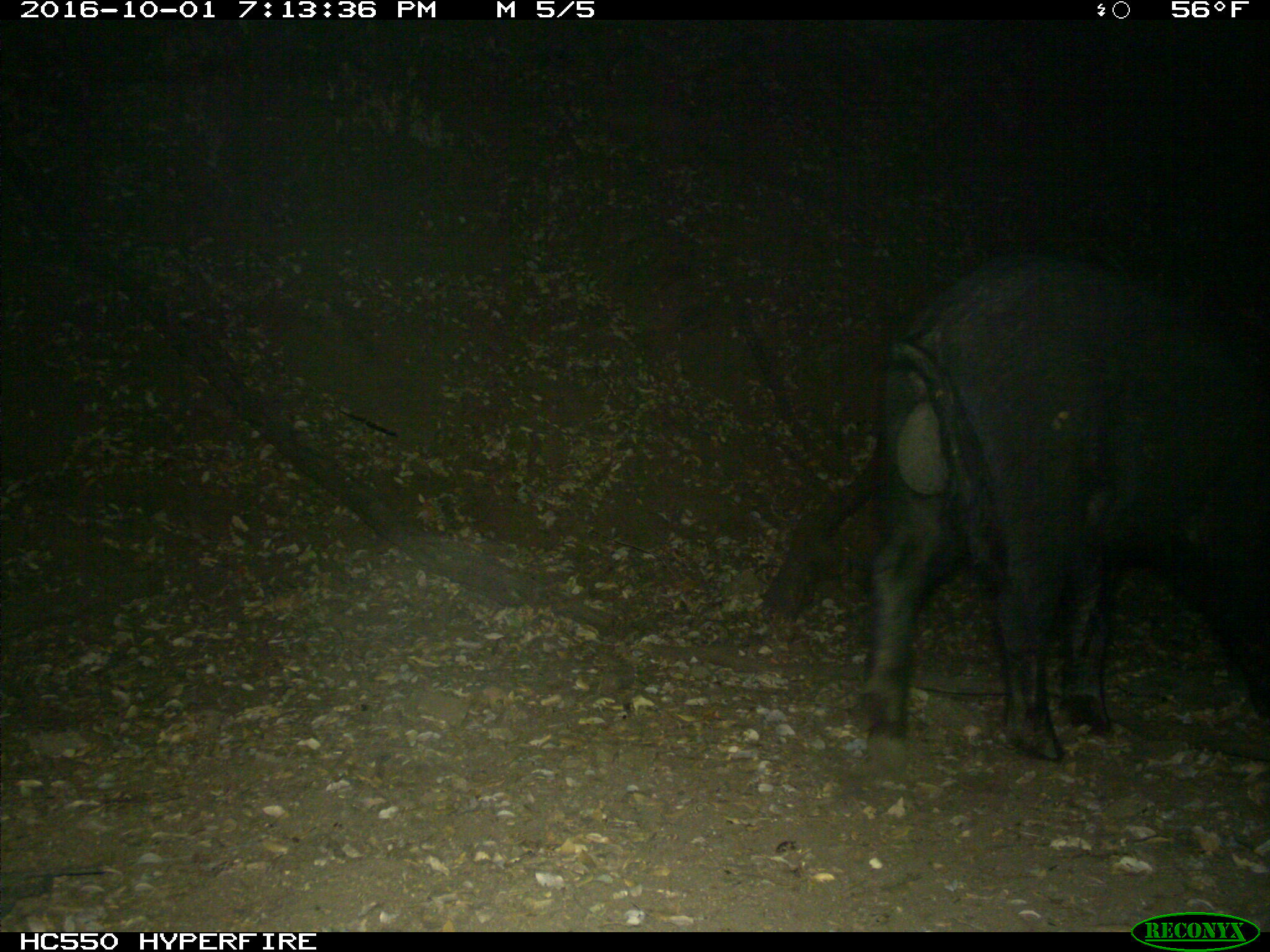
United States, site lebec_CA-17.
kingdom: Animalia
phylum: Chordata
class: Mammalia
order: Artiodactyla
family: Suidae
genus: Sus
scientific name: Sus scrofa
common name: wild boar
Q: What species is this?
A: Sus scrofa (wild boar).